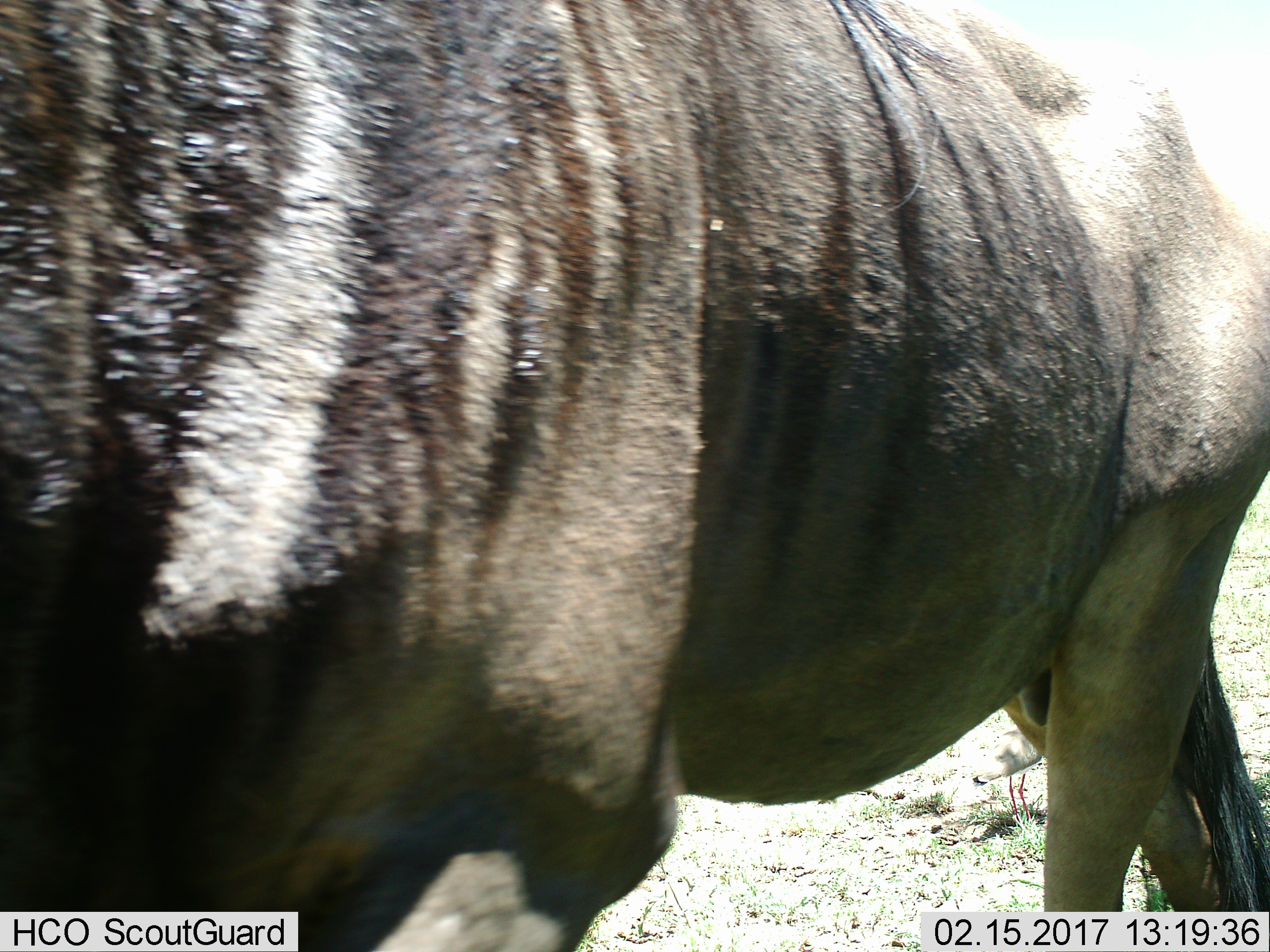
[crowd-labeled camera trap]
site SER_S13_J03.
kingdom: Animalia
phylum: Chordata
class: Mammalia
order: Artiodactyla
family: Bovidae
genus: Connochaetes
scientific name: Connochaetes taurinus taurinus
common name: blue wildebeest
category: wildebeestblue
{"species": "wildebeestblue (blue wildebeest) (Connochaetes taurinus taurinus)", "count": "1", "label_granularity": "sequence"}